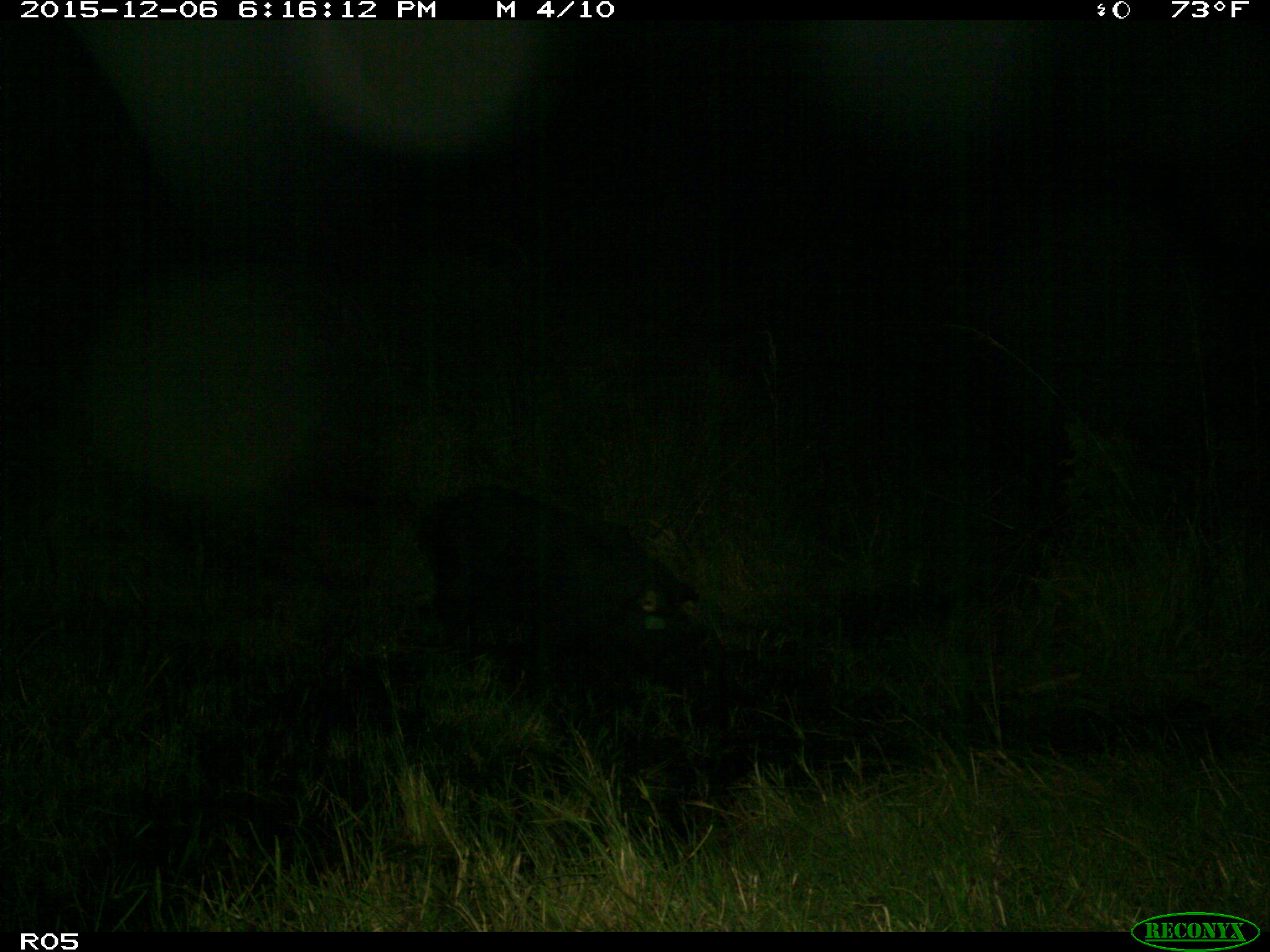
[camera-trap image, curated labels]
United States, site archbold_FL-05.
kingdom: Animalia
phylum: Chordata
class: Mammalia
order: Artiodactyla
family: Bovidae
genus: Bos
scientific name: Bos taurus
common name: domestic cow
Bos taurus (domestic cow).